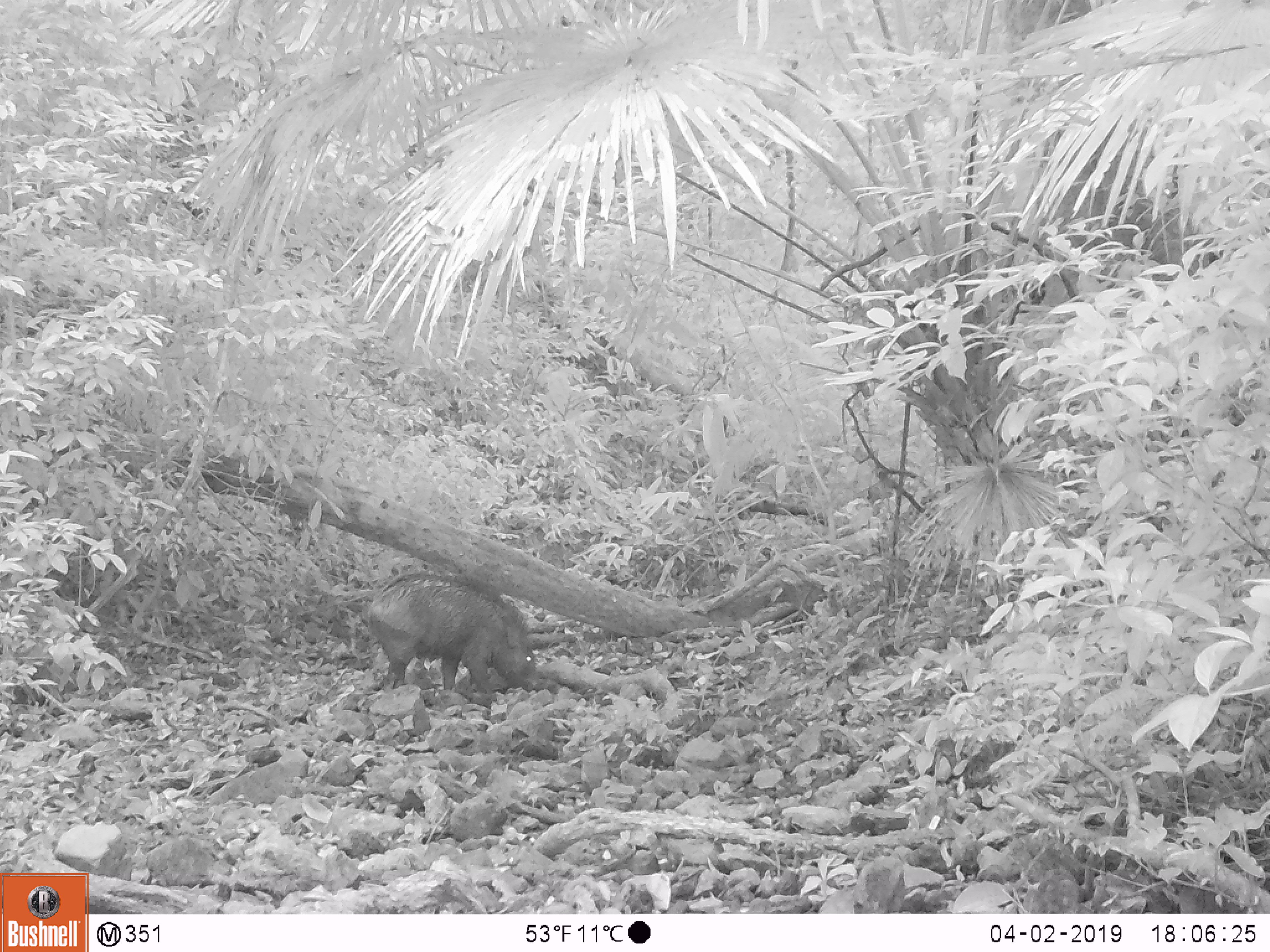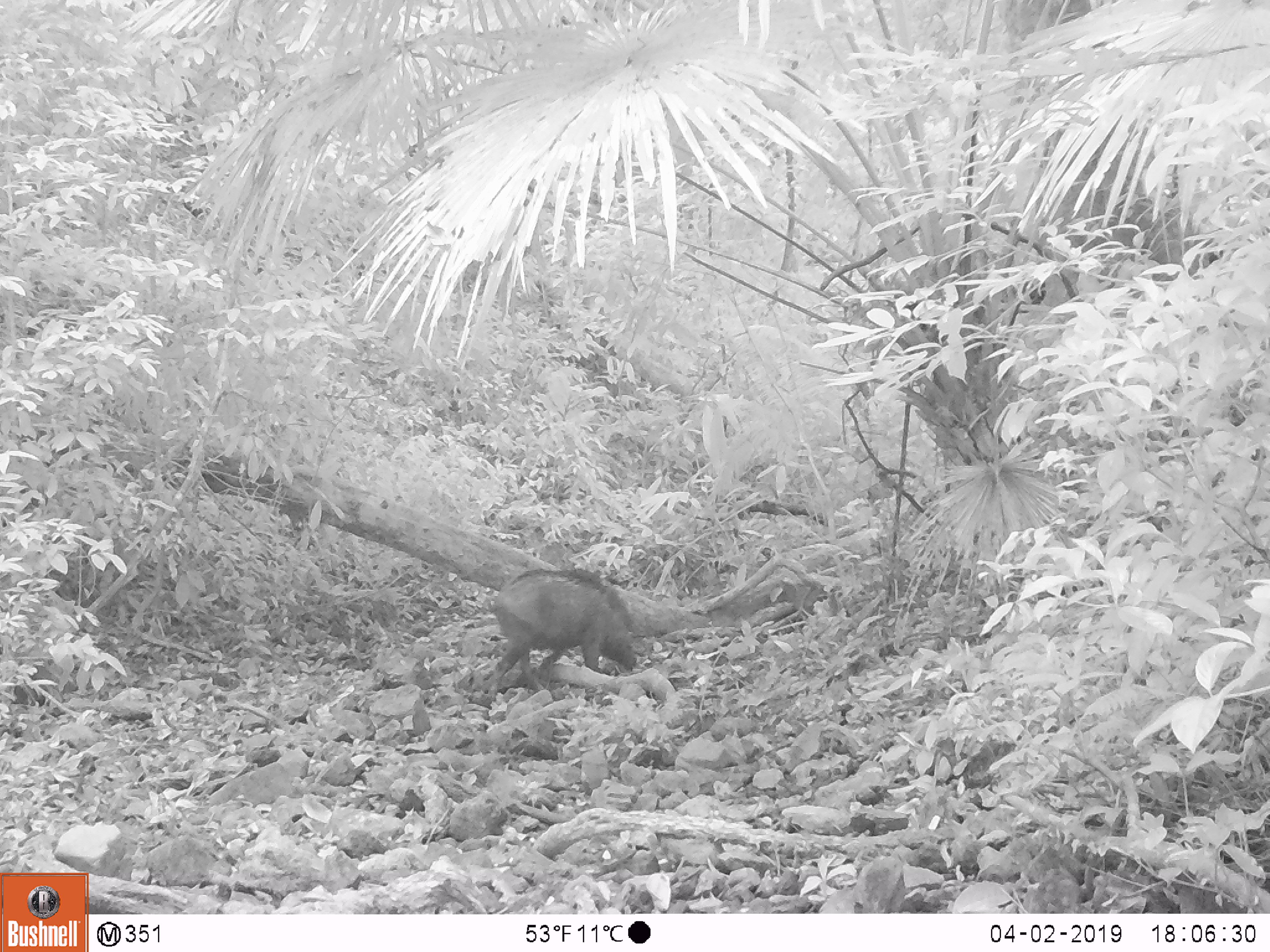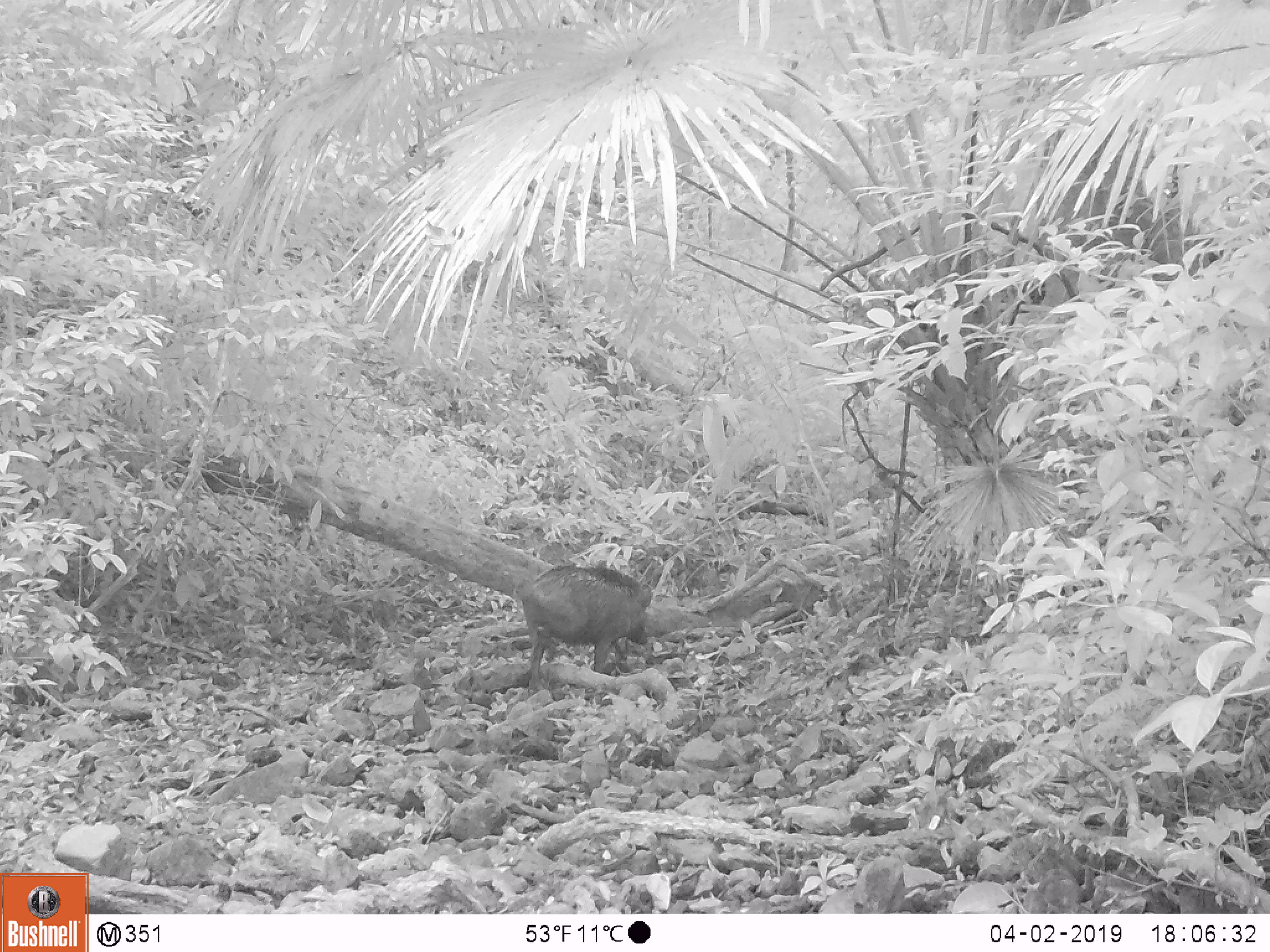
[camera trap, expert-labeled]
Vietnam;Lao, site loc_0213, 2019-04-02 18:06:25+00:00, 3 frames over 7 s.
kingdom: Animalia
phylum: Chordata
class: Mammalia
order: Artiodactyla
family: Suidae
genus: Sus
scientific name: Sus scrofa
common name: eurasian wild pig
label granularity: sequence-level